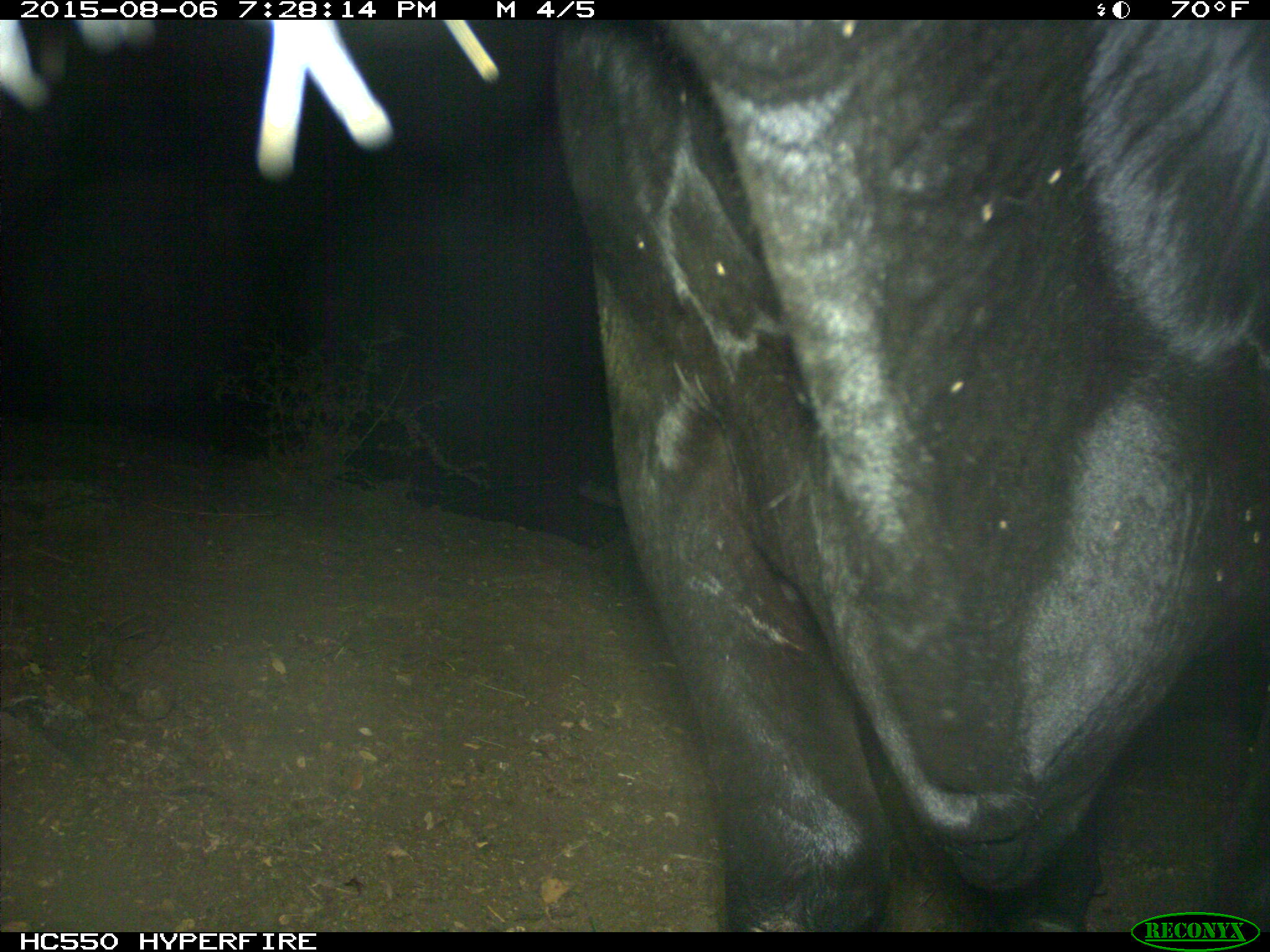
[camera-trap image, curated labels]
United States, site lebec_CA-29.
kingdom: Animalia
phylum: Chordata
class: Mammalia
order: Artiodactyla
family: Bovidae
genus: Bos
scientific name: Bos taurus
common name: domestic cow